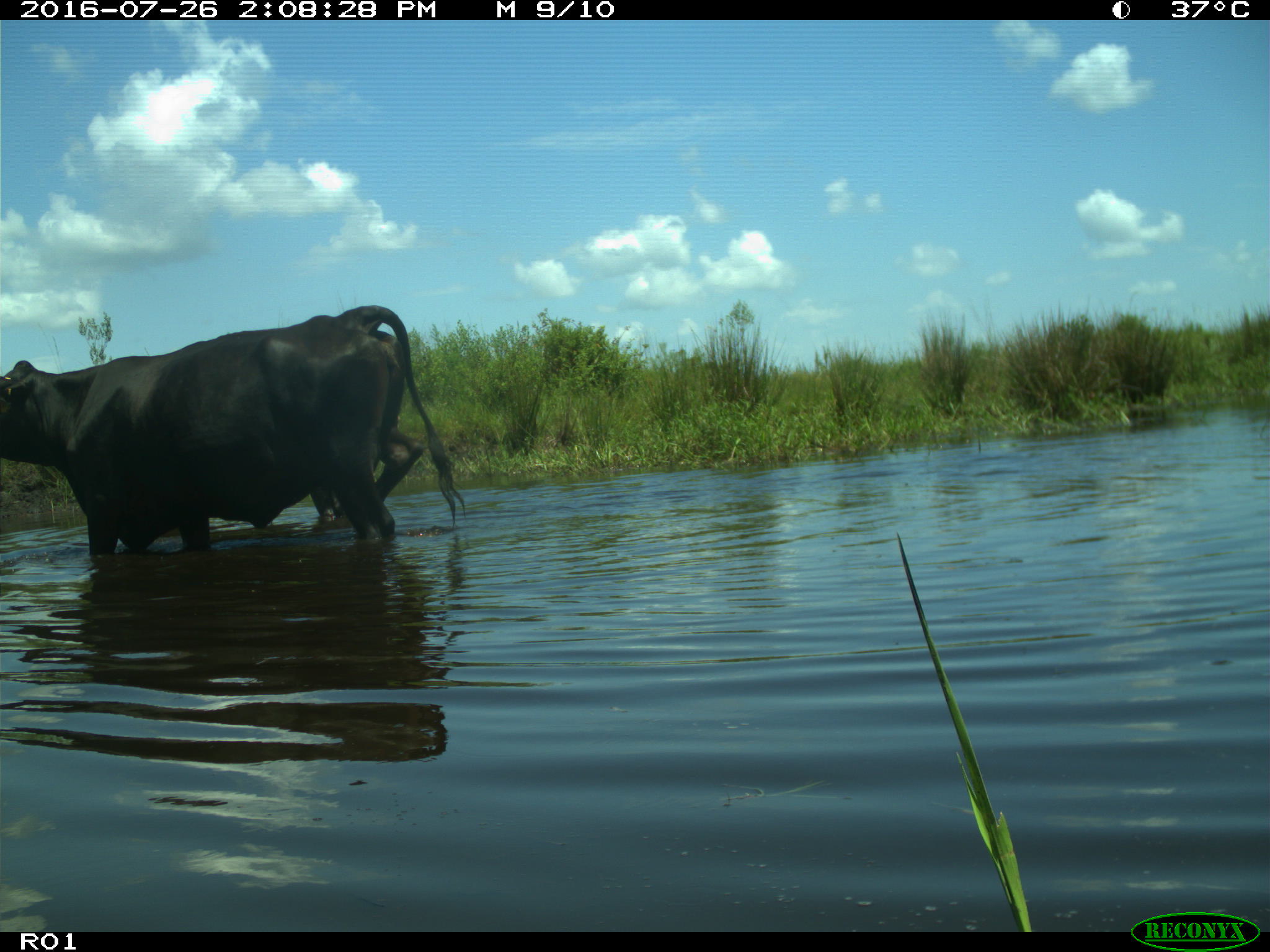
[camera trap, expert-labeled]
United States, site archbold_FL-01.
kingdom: Animalia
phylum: Chordata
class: Mammalia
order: Artiodactyla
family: Bovidae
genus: Bos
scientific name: Bos taurus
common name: domestic cow